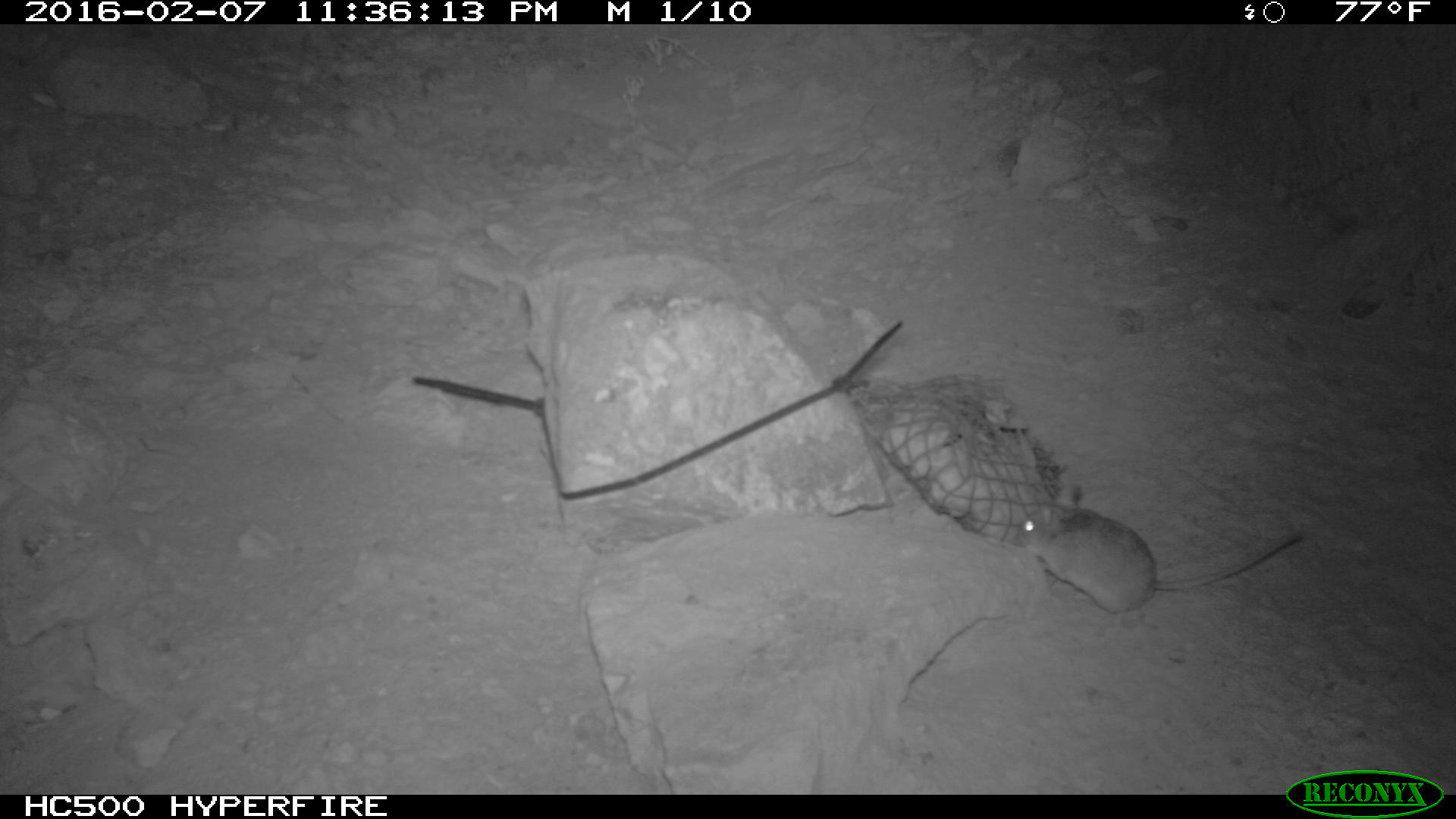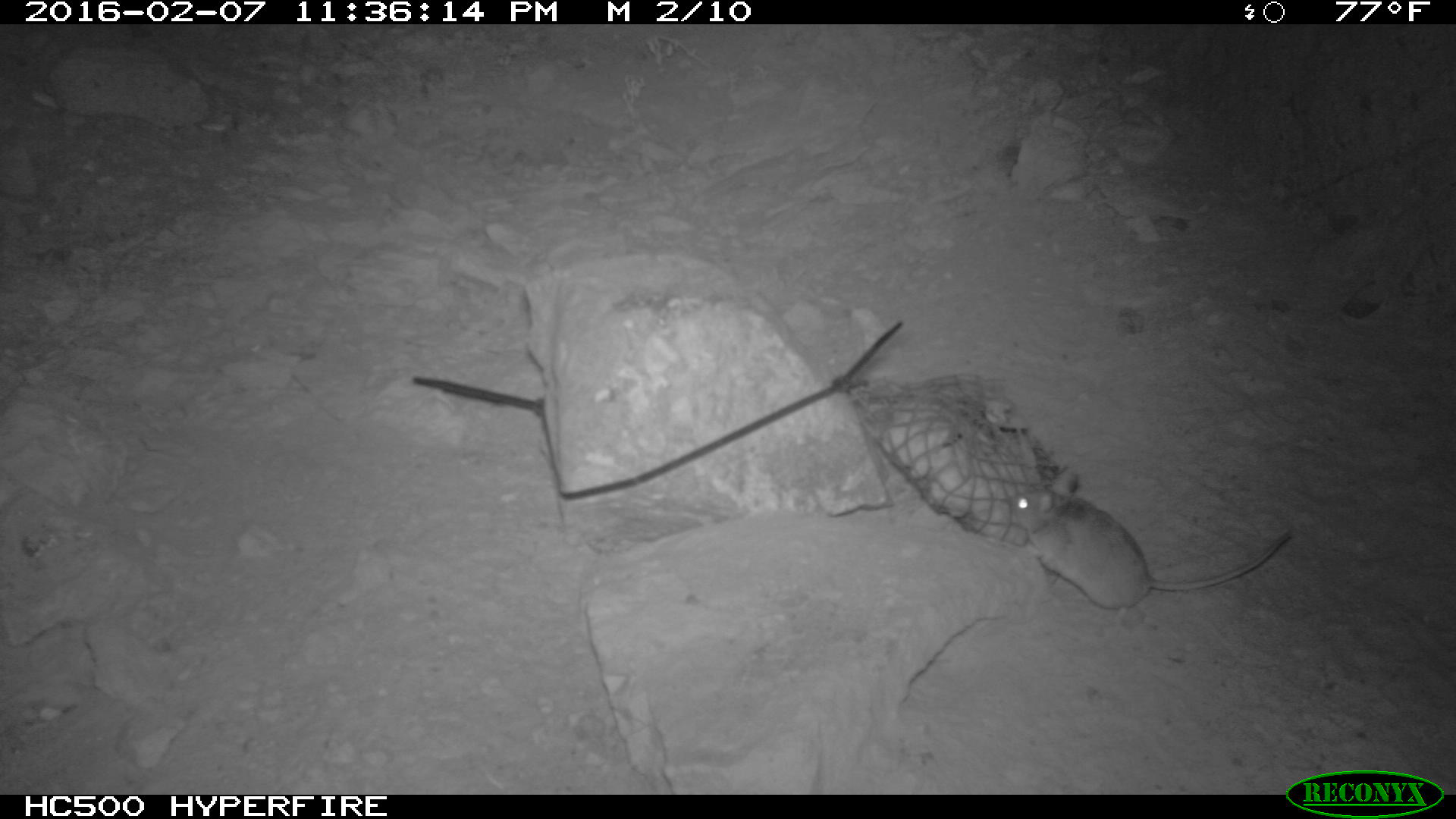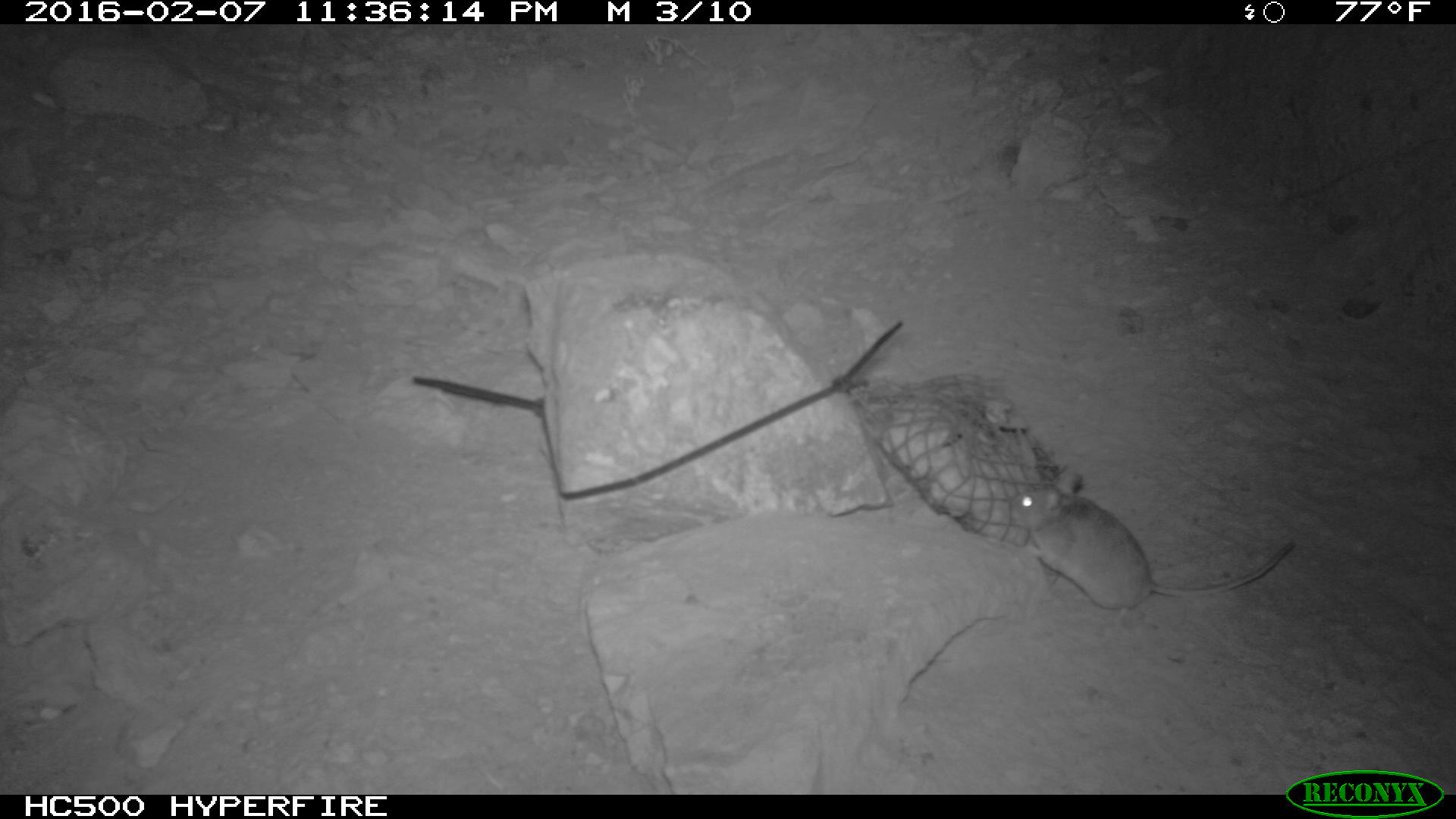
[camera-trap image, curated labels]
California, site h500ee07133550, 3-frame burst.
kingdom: Animalia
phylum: Chordata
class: Mammalia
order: Rodentia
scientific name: Rodentia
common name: rodent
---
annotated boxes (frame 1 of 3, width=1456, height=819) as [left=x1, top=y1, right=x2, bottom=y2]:
rodent: [left=1021, top=503, right=1304, bottom=626]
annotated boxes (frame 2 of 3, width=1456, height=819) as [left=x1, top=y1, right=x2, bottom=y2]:
rodent: [left=1006, top=468, right=1292, bottom=627]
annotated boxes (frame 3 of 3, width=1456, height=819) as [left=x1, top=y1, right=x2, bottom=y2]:
rodent: [left=1008, top=467, right=1298, bottom=609]